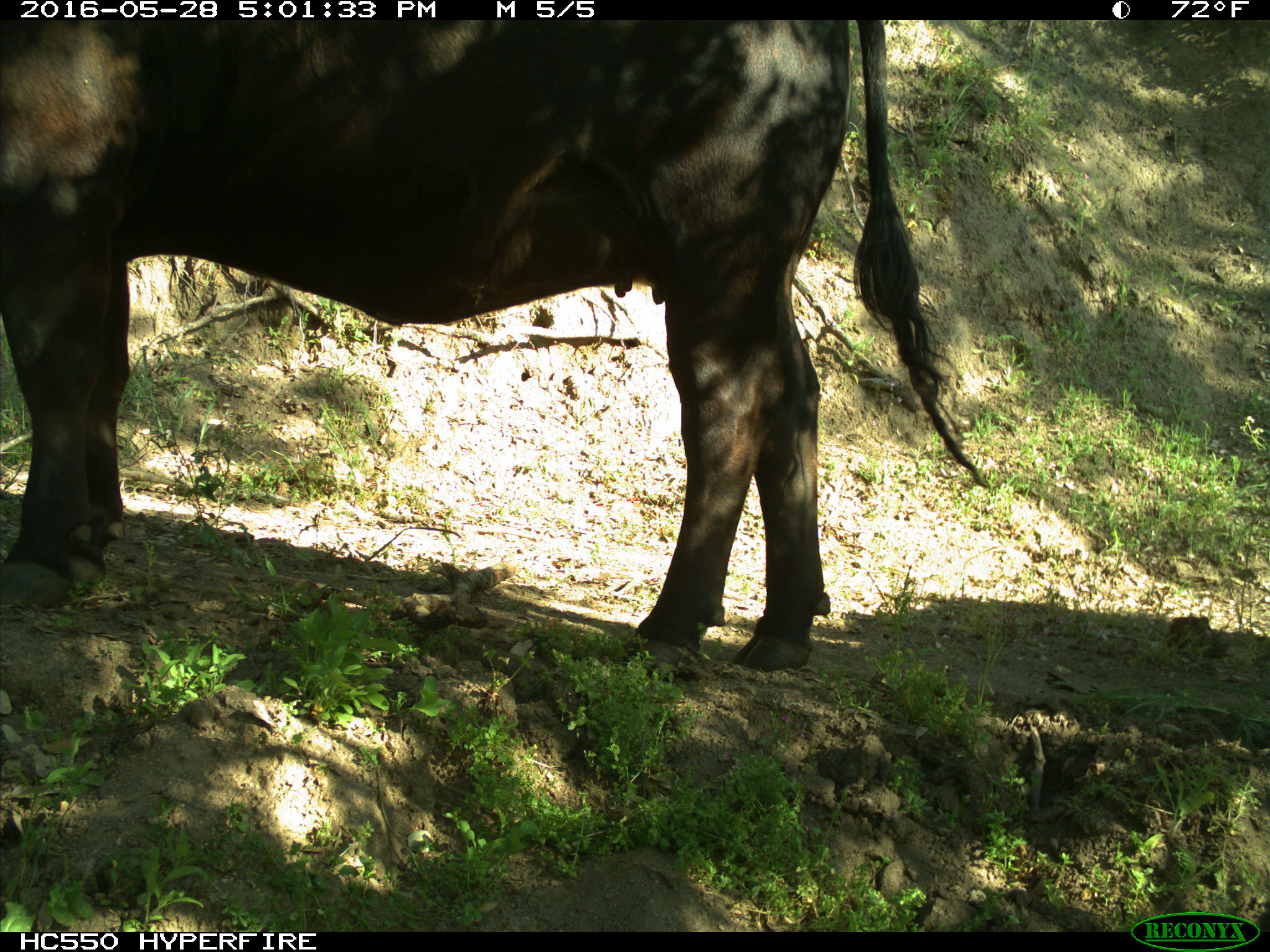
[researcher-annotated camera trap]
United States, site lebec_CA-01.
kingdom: Animalia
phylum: Chordata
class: Mammalia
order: Artiodactyla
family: Bovidae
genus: Bos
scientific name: Bos taurus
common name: domestic cow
Bos taurus (domestic cow).